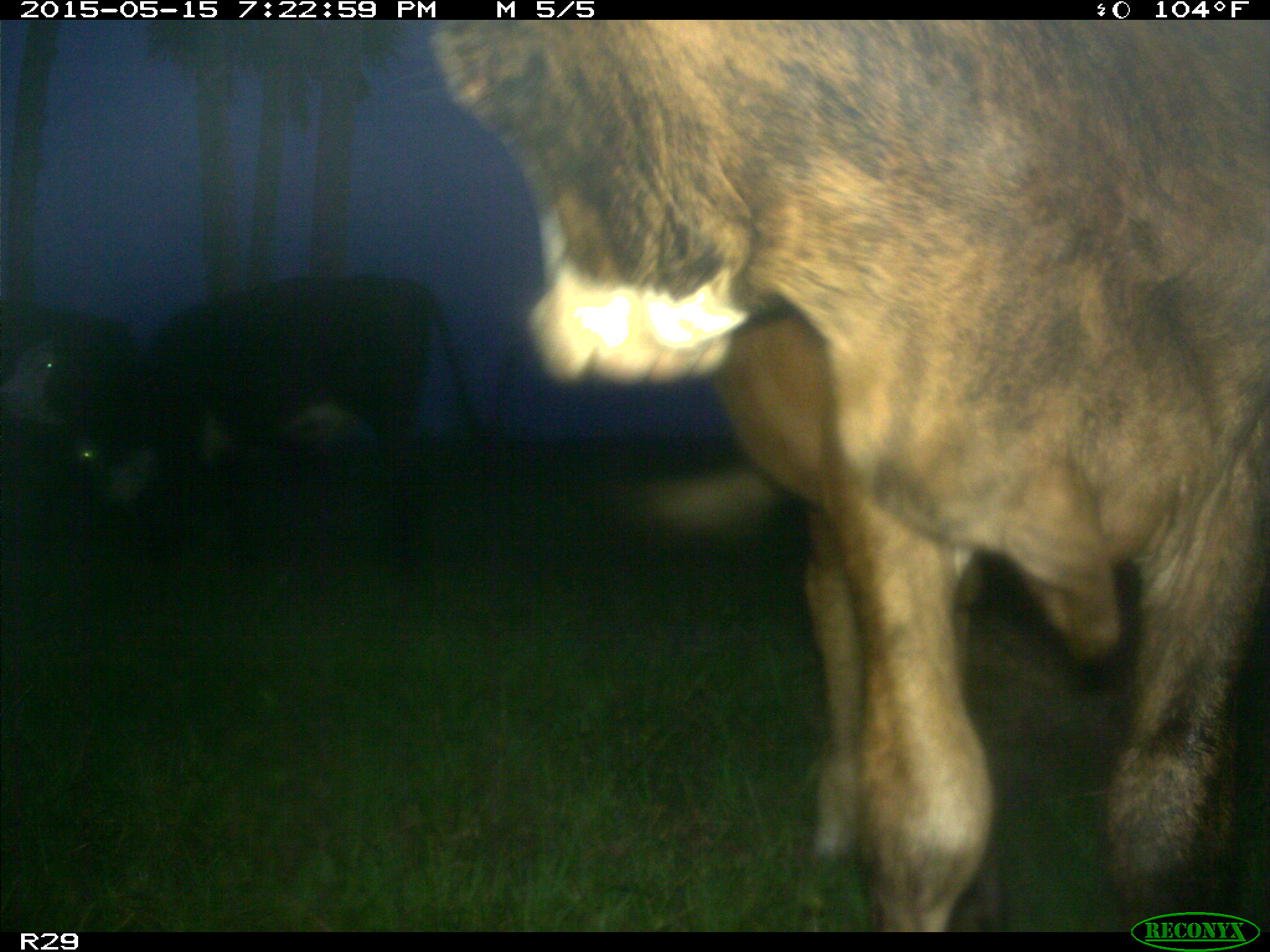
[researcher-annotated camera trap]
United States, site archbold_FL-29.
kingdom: Animalia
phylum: Chordata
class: Mammalia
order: Artiodactyla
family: Bovidae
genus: Bos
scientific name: Bos taurus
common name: domestic cow